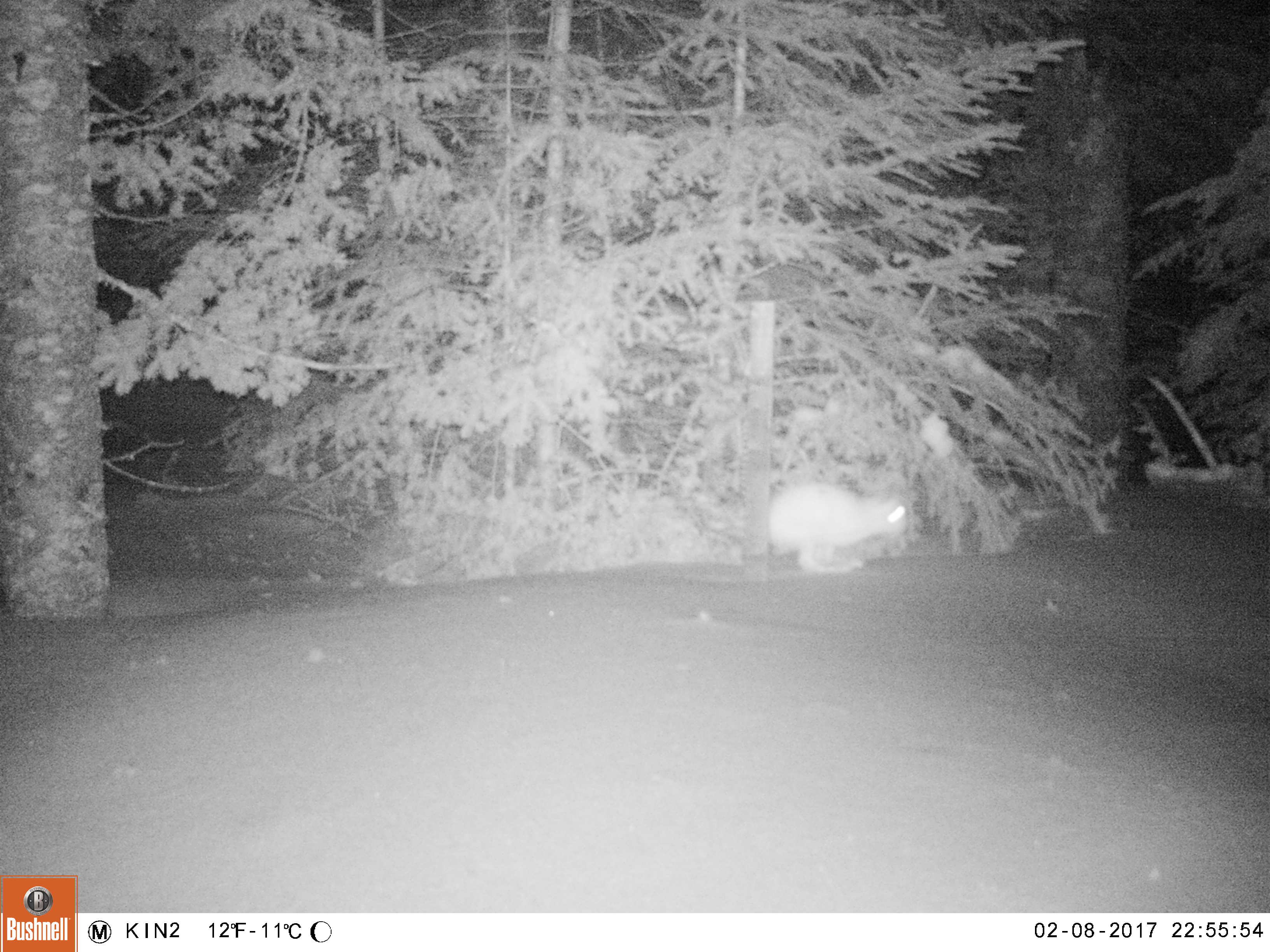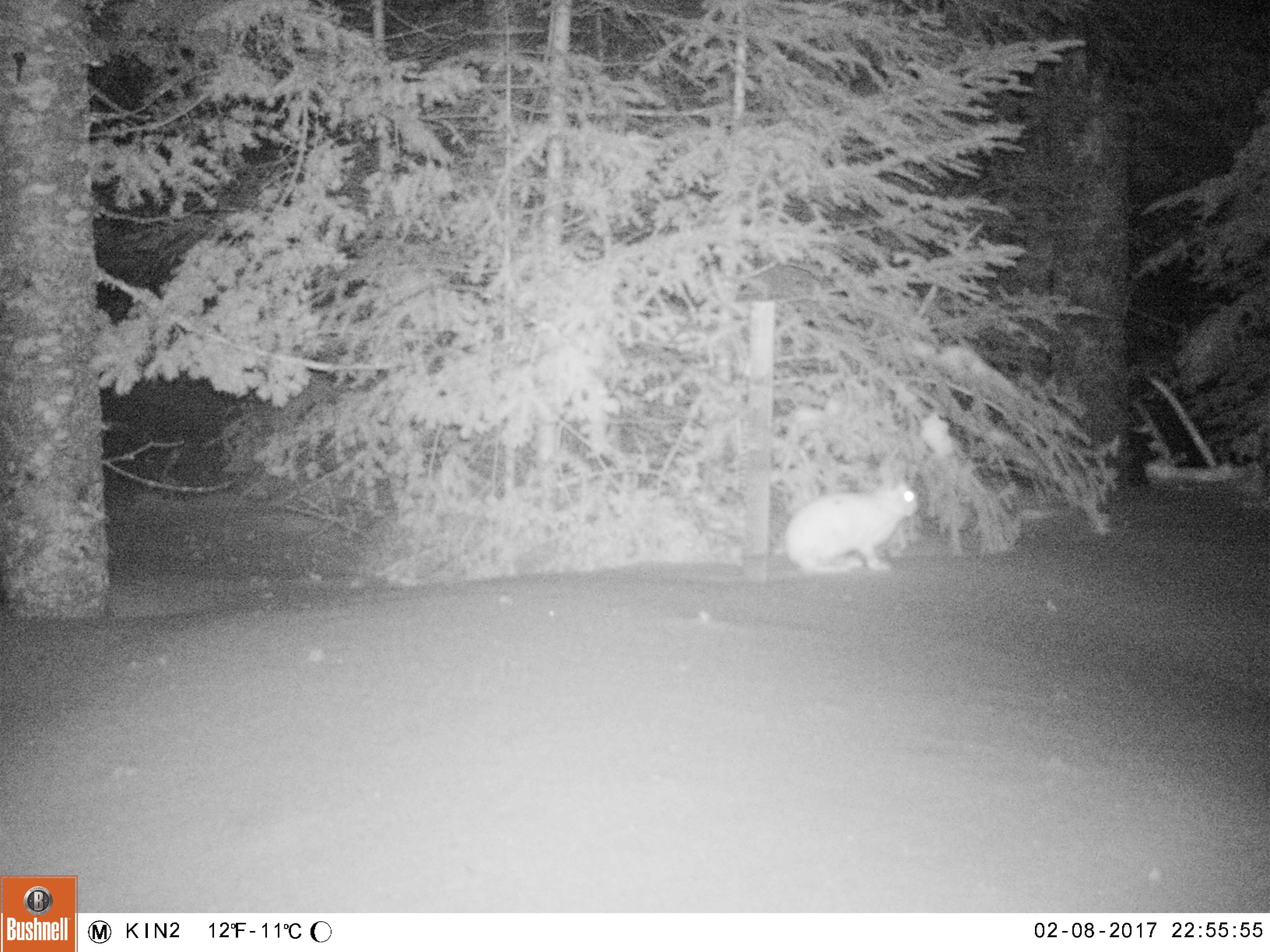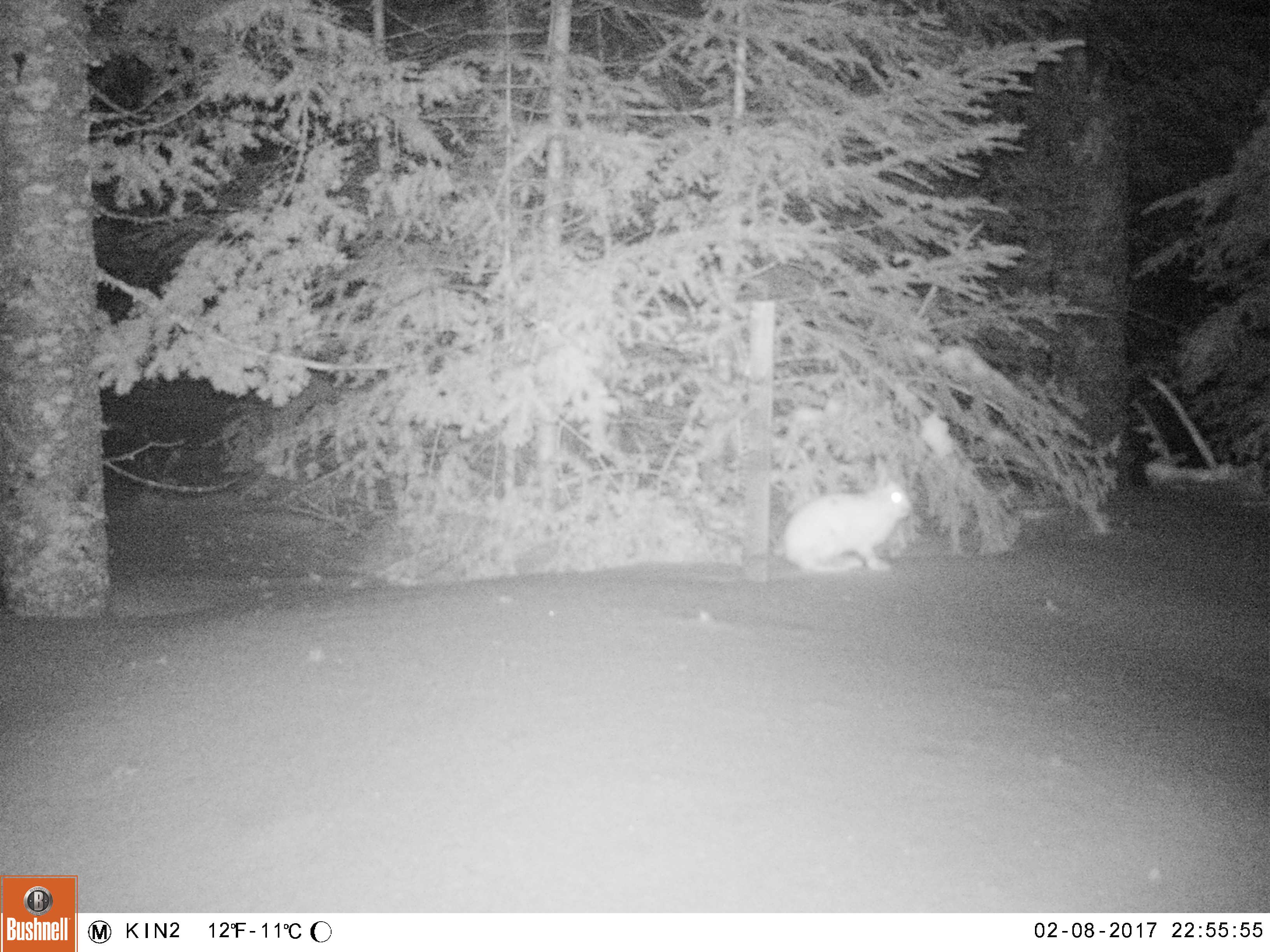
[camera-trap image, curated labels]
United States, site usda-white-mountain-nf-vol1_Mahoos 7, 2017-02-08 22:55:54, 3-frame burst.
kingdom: Animalia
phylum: Chordata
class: Mammalia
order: Lagomorpha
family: Leporidae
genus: Lepus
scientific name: Lepus americanus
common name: snowshoe hare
Snowshoe hare (Lepus americanus).